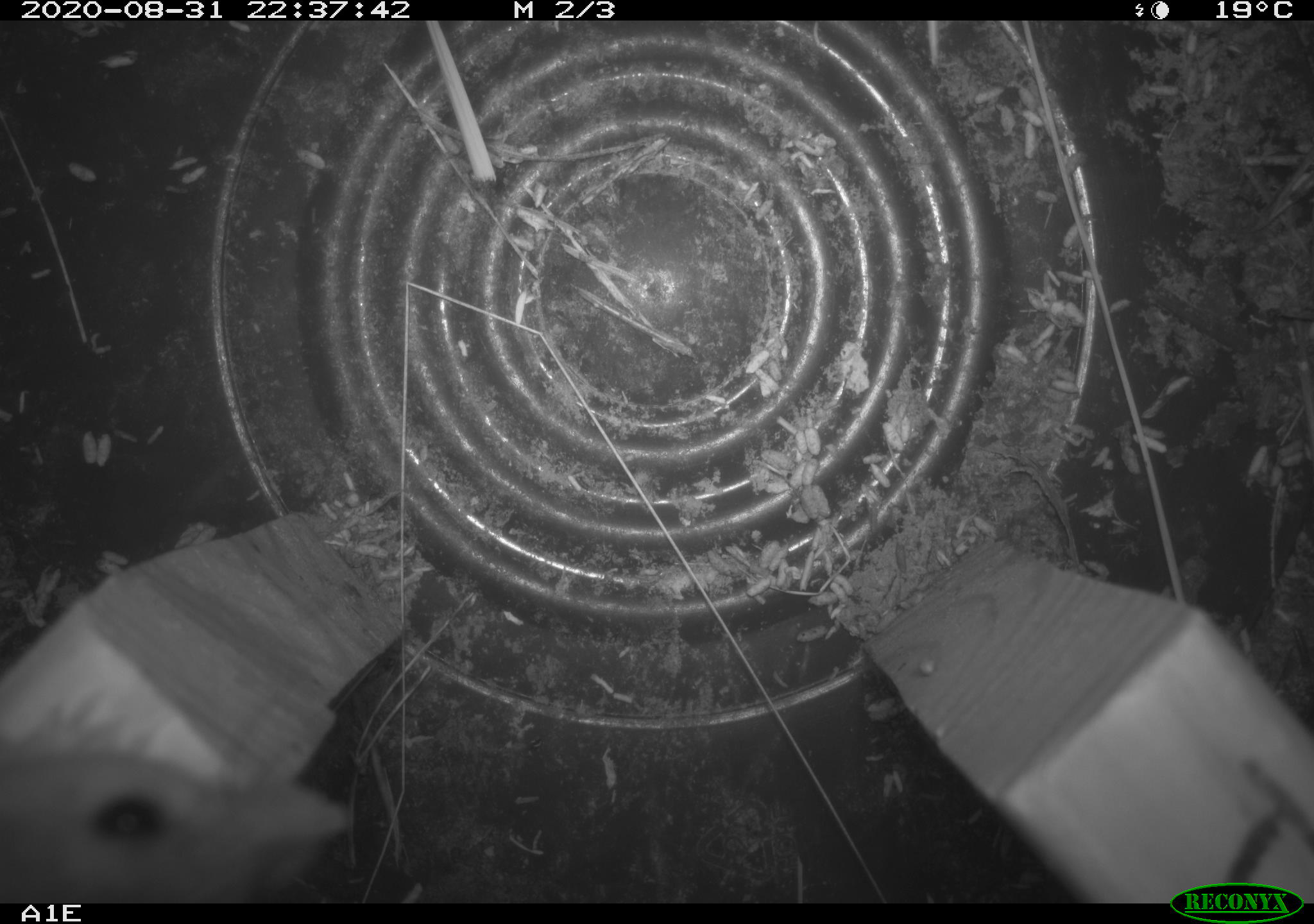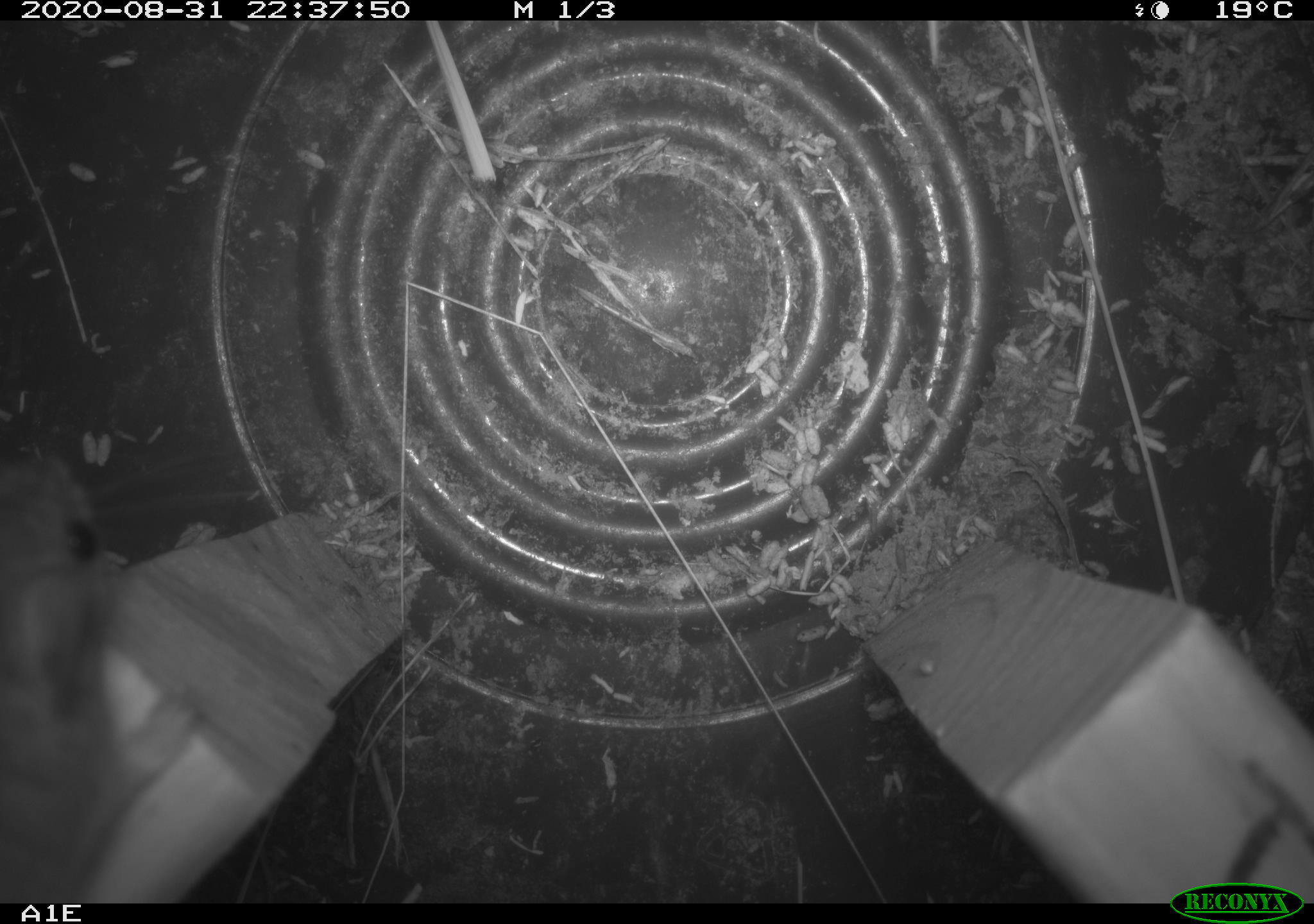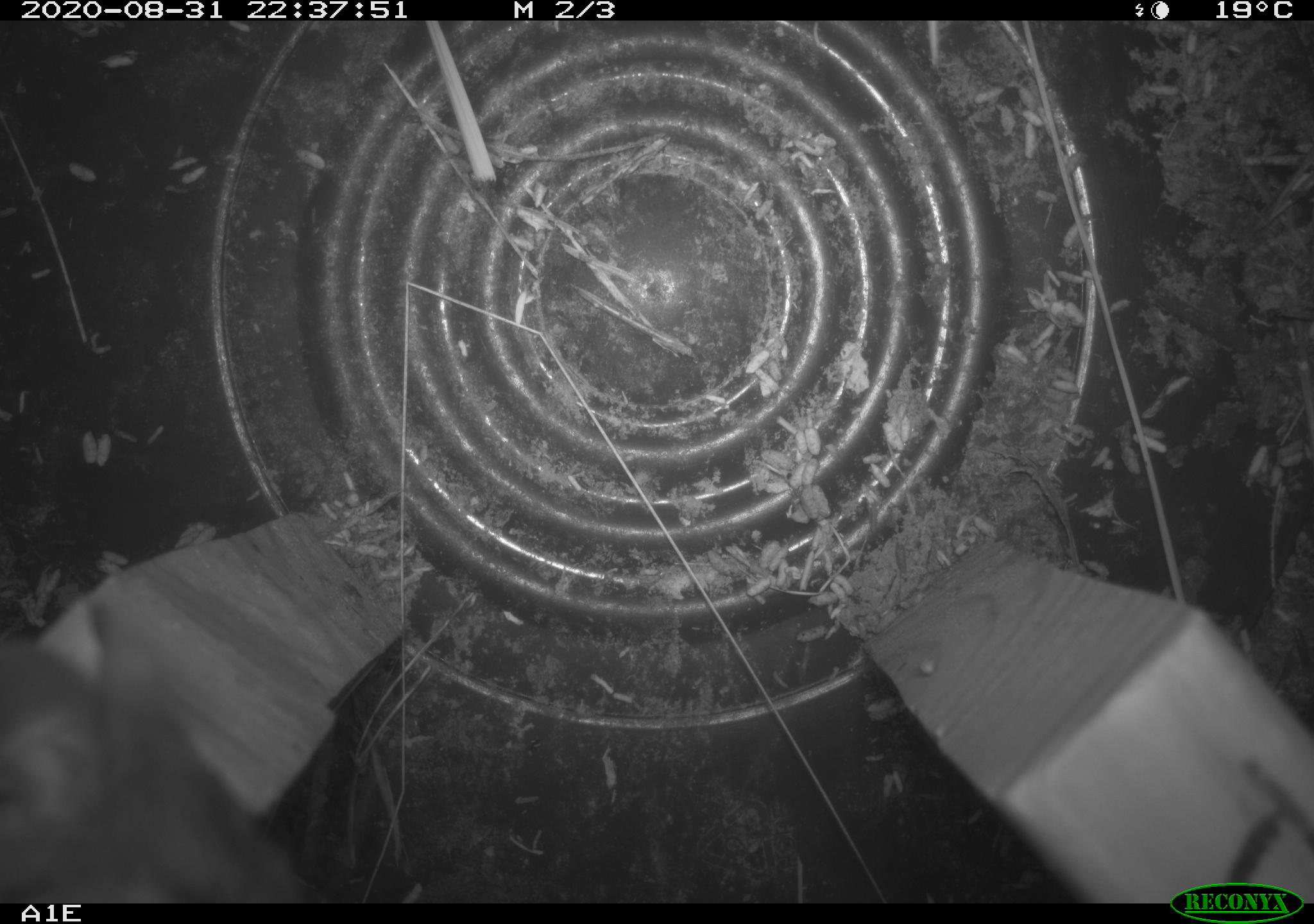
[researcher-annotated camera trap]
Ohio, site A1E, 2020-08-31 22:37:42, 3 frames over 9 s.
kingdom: Animalia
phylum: Chordata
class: Mammalia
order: Rodentia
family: Cricetidae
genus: Peromyscus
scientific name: Peromyscus leucopus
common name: white-footed mouse